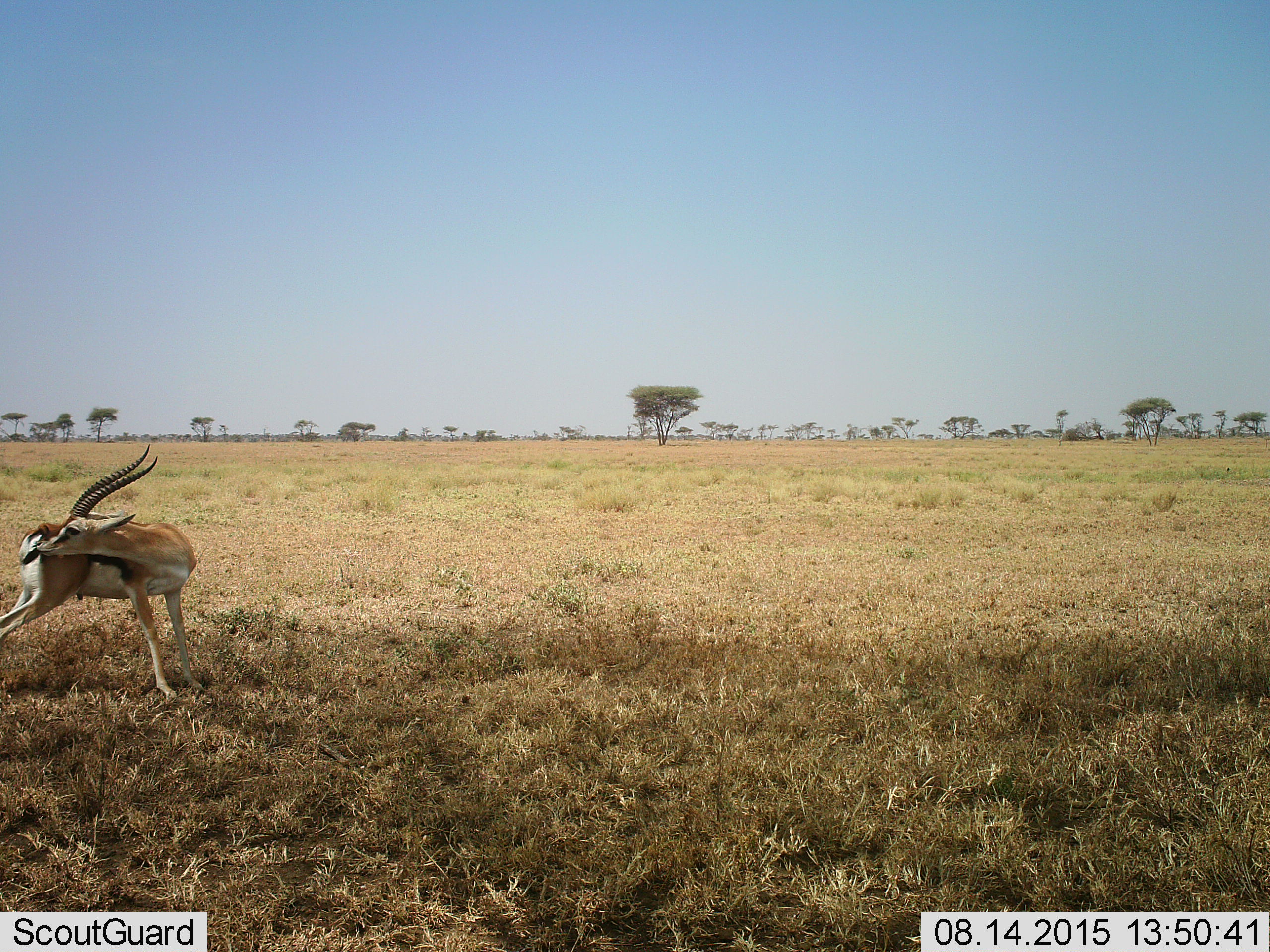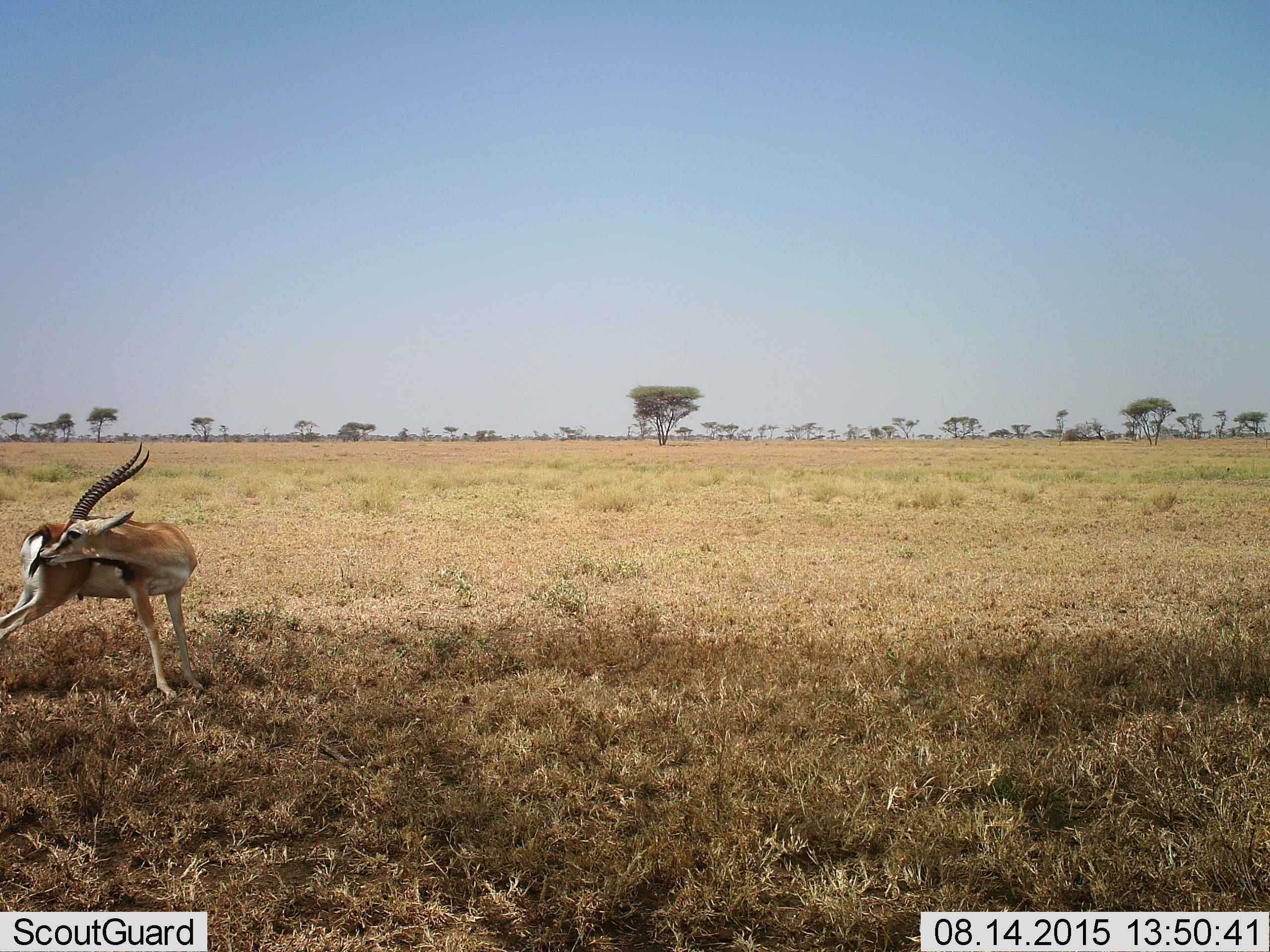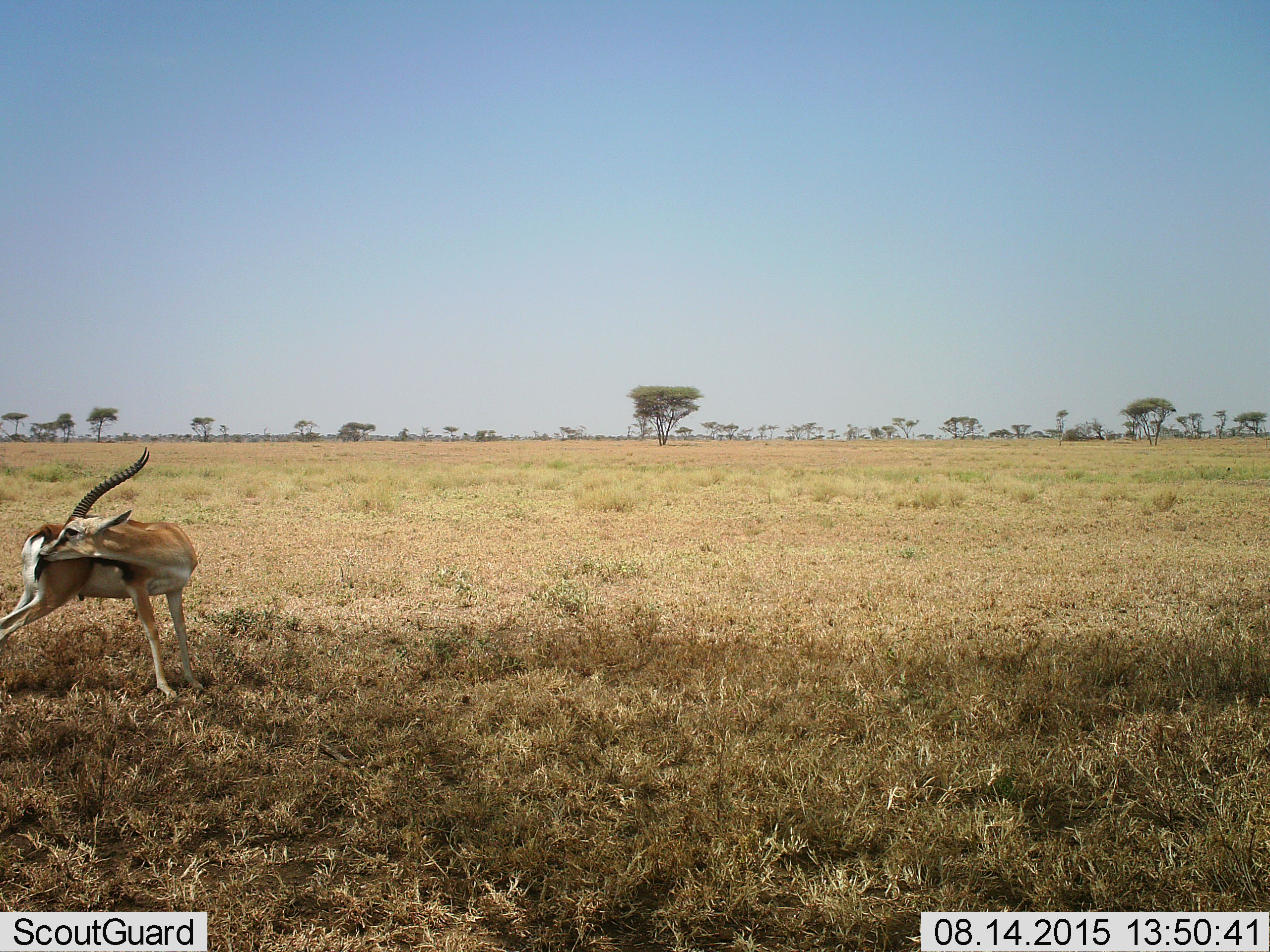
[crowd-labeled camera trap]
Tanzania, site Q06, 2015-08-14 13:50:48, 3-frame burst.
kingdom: Animalia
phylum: Chordata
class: Mammalia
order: Artiodactyla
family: Bovidae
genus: Eudorcas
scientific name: Eudorcas thomsonii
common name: thomson's gazelle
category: gazellethomsons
Gazellethomsons (thomson's gazelle) (Eudorcas thomsonii), count 1. Behavior (volunteer vote fractions): standing 71%, resting 0%, moving 14%, interacting 29%. Young present (vote fraction): 0%. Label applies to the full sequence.